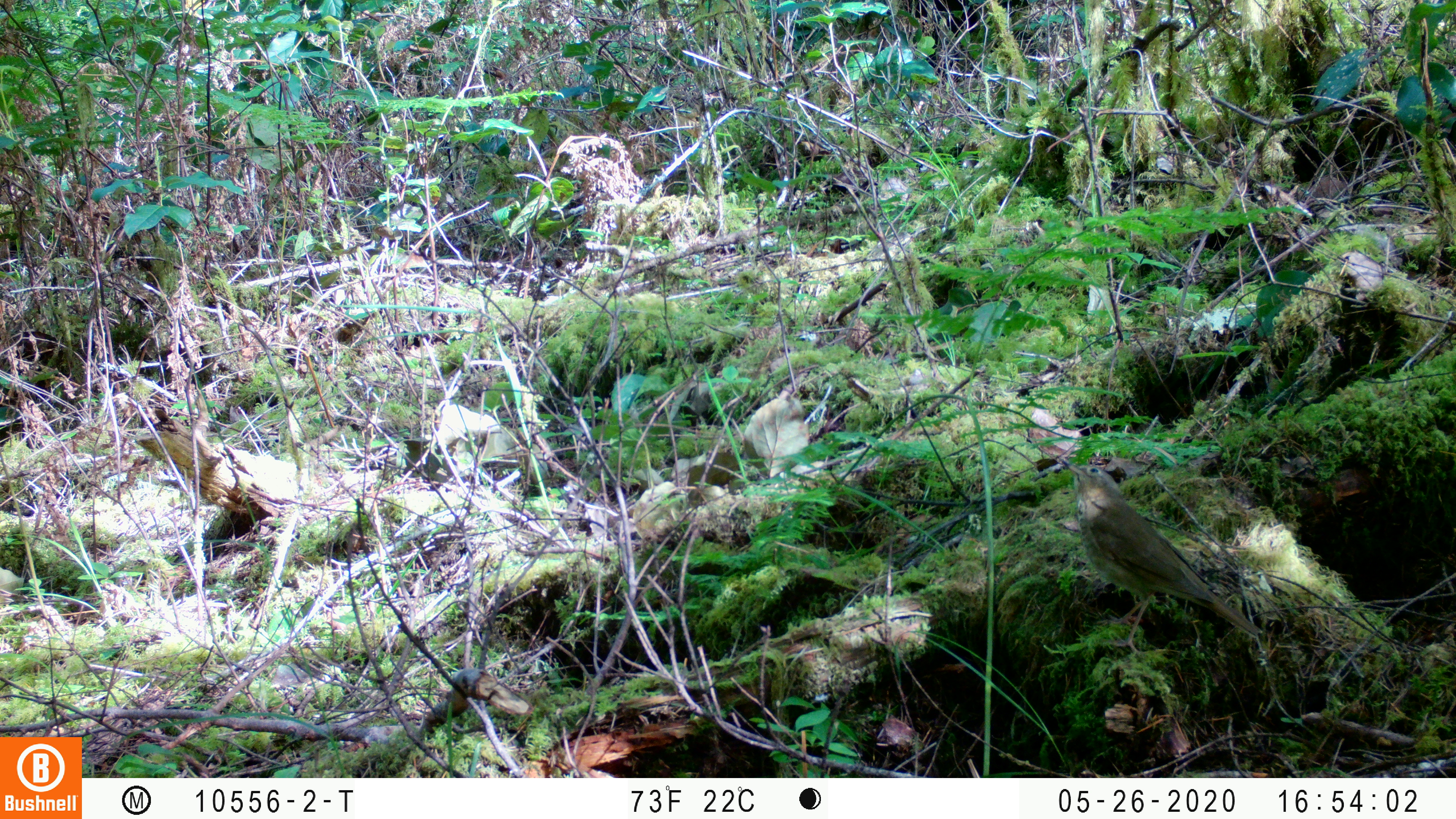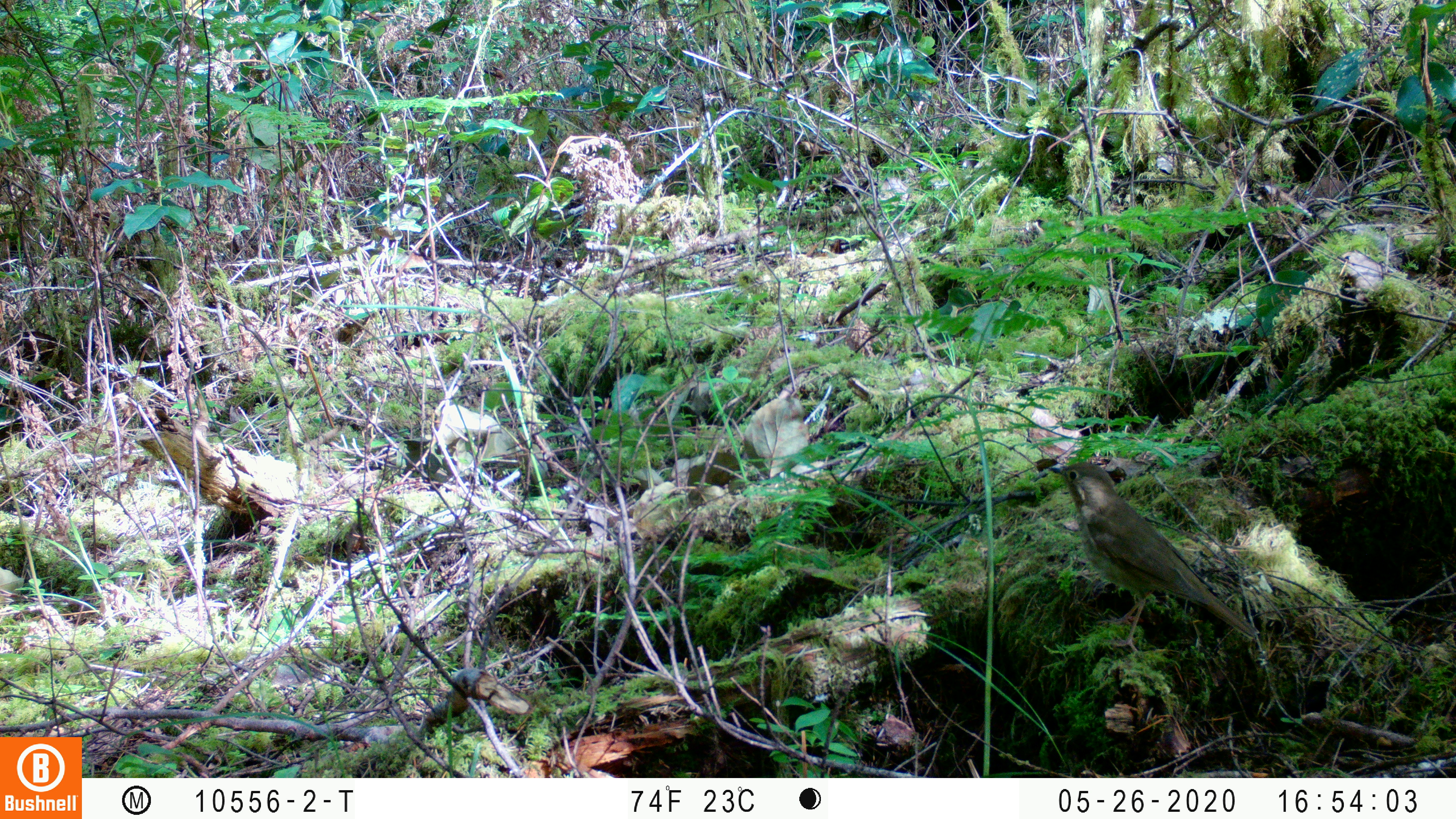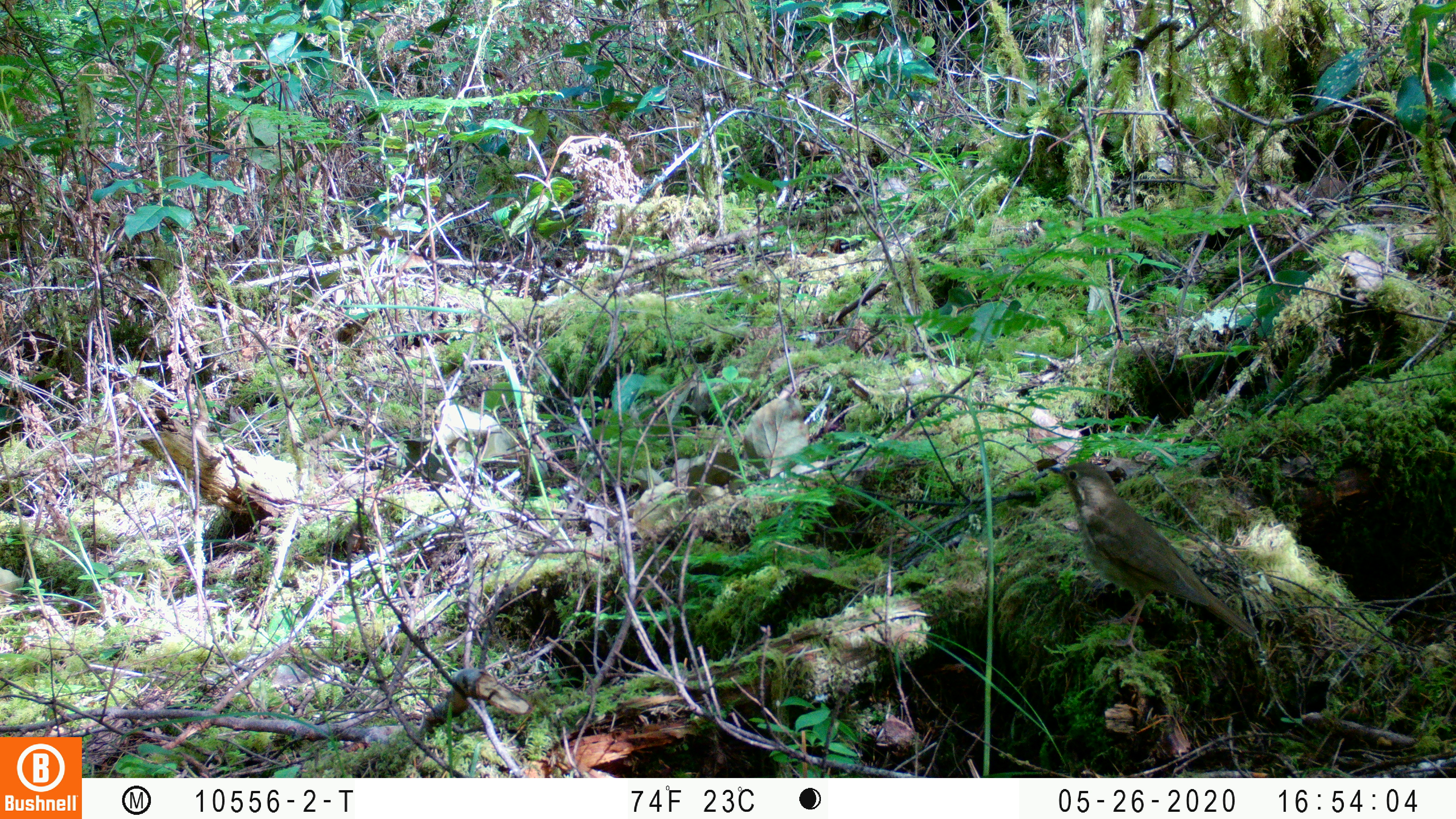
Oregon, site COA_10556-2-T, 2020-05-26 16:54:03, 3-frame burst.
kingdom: Animalia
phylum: Chordata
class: Aves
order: Passeriformes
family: Turdidae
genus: Catharus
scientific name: Catharus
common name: brown thrushes and nightingale-thrushes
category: catharus species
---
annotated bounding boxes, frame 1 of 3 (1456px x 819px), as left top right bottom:
catharus species: 1072 466 1255 635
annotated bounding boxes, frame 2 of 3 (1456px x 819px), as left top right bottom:
catharus species: 1052 459 1255 638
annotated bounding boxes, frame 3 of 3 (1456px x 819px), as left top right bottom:
catharus species: 1051 461 1252 638